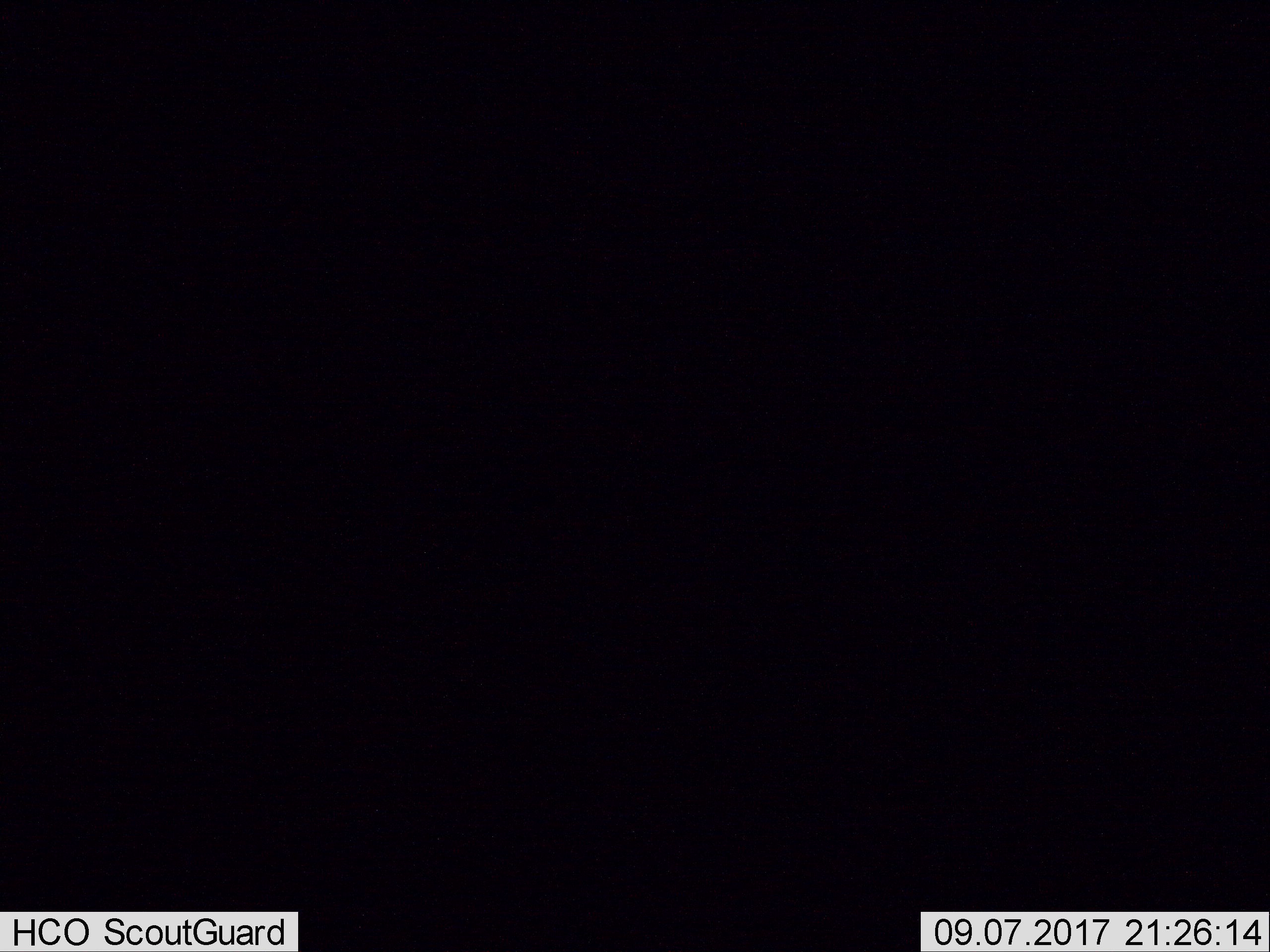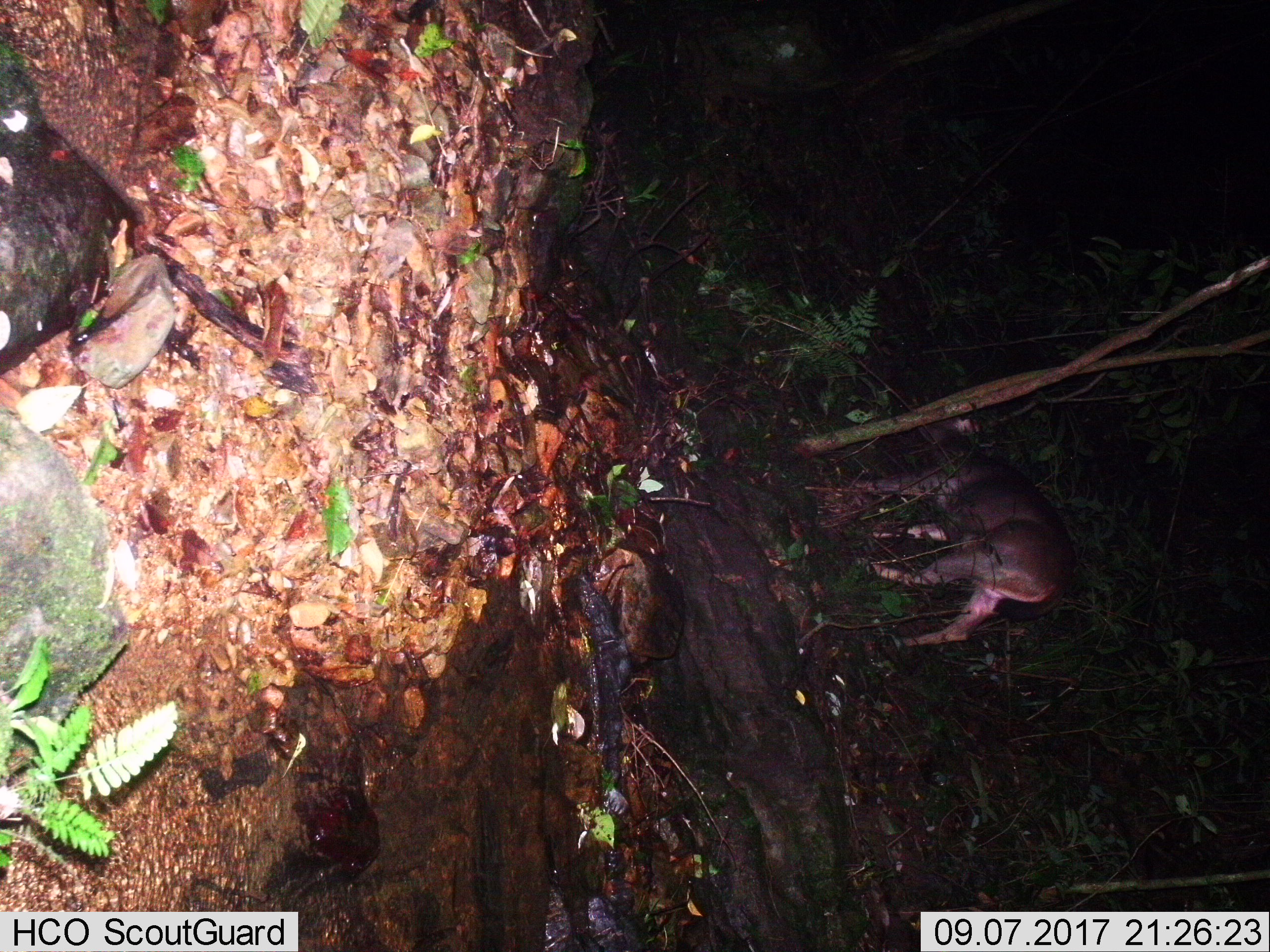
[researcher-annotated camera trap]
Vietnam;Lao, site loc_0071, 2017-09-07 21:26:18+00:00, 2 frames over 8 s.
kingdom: Animalia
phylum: Chordata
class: Mammalia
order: Artiodactyla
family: Cervidae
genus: Rusa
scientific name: Rusa unicolor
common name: sambar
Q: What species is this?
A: Sambar (Rusa unicolor).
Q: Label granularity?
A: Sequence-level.